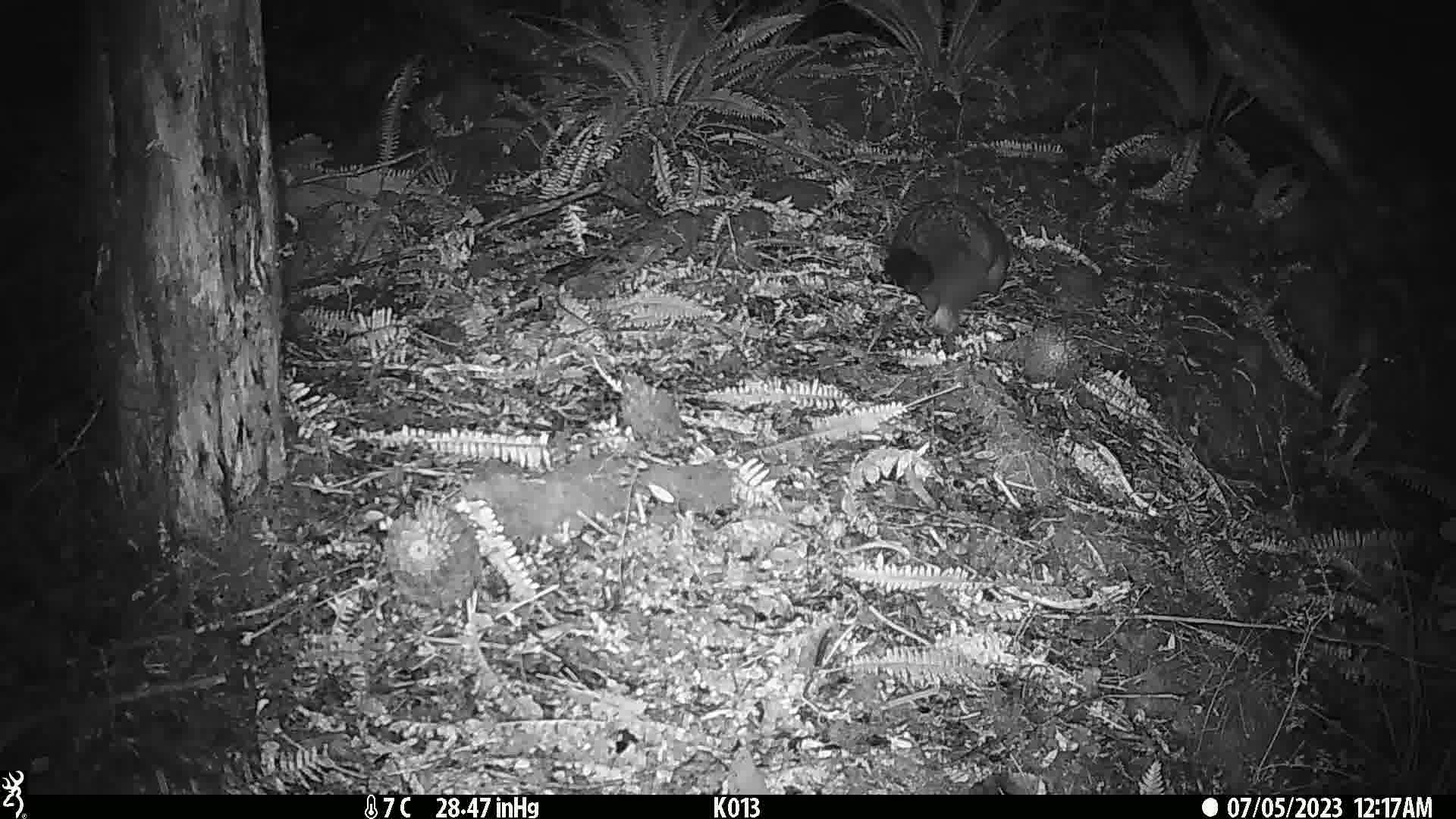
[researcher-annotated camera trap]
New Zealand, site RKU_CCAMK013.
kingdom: Animalia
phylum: Chordata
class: Mammalia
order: Diprotodontia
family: Phalangeridae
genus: Trichosurus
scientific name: Trichosurus vulpecula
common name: common brushtail possum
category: possum